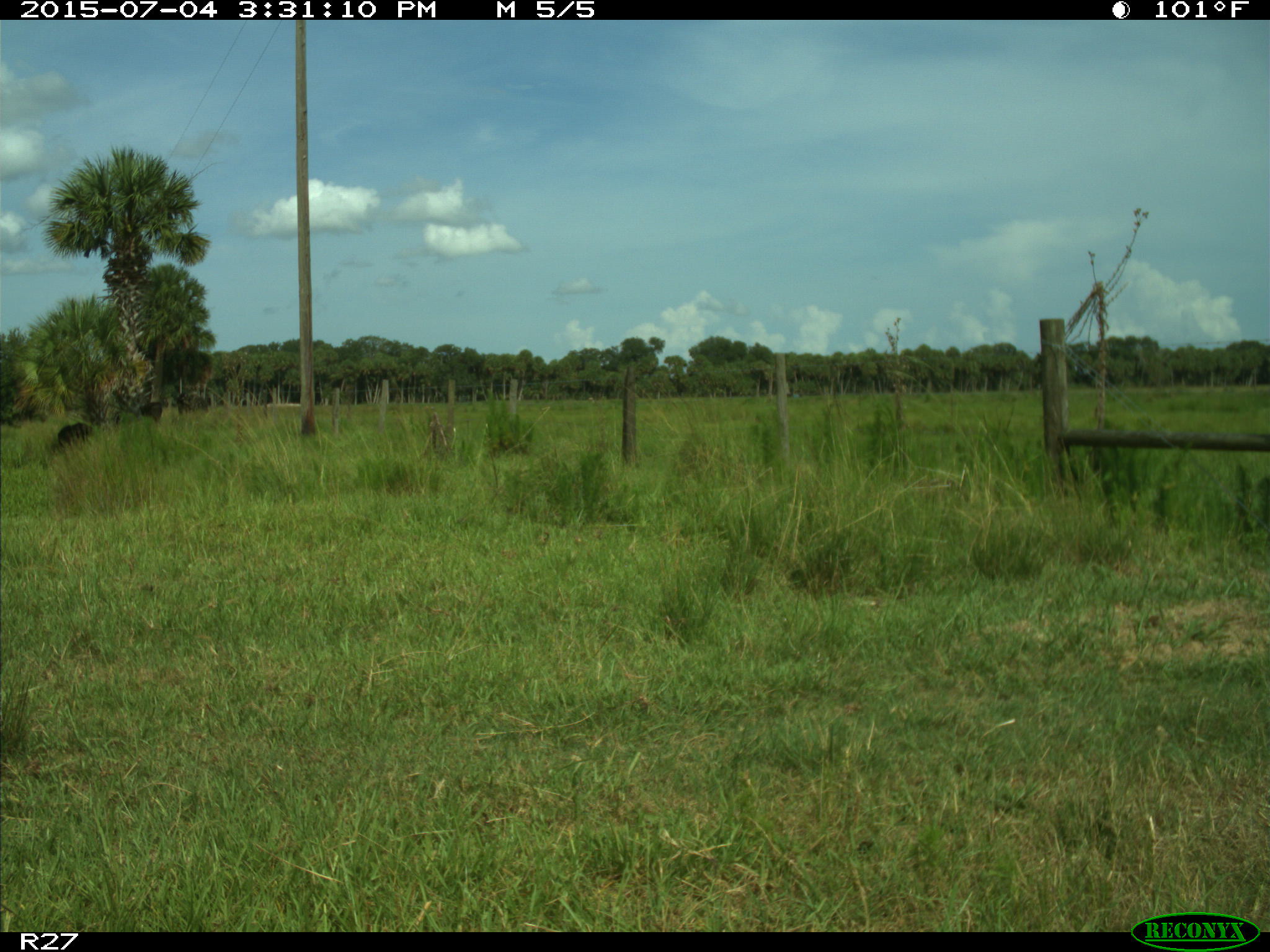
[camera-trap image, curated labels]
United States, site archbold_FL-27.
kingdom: Animalia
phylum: Chordata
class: Mammalia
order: Artiodactyla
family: Bovidae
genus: Bos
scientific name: Bos taurus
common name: domestic cow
Bos taurus (domestic cow).